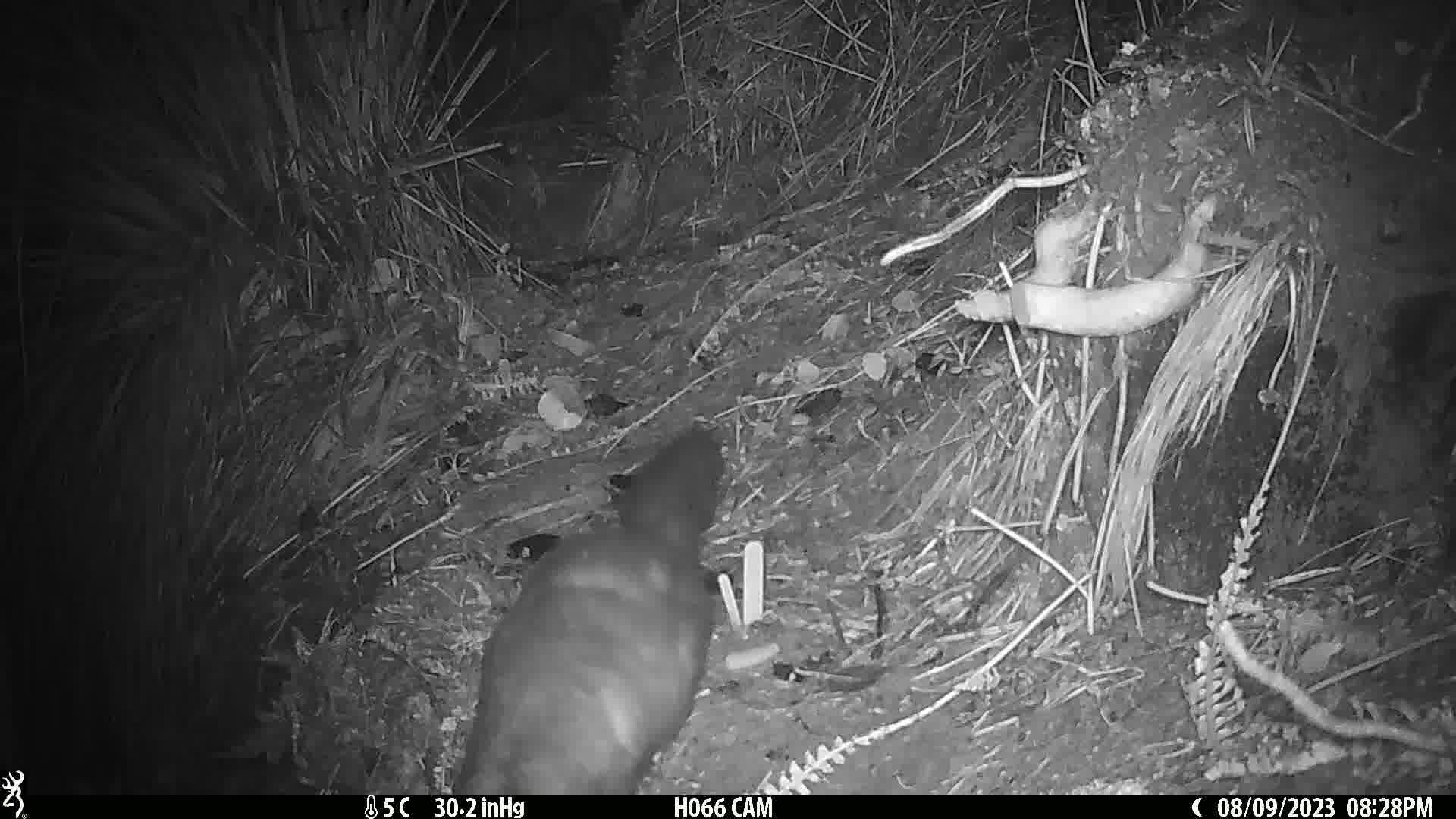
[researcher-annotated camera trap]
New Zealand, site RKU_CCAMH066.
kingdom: Animalia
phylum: Chordata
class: Mammalia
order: Diprotodontia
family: Phalangeridae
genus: Trichosurus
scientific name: Trichosurus vulpecula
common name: common brushtail possum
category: possum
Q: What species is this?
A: Possum (common brushtail possum) (Trichosurus vulpecula).